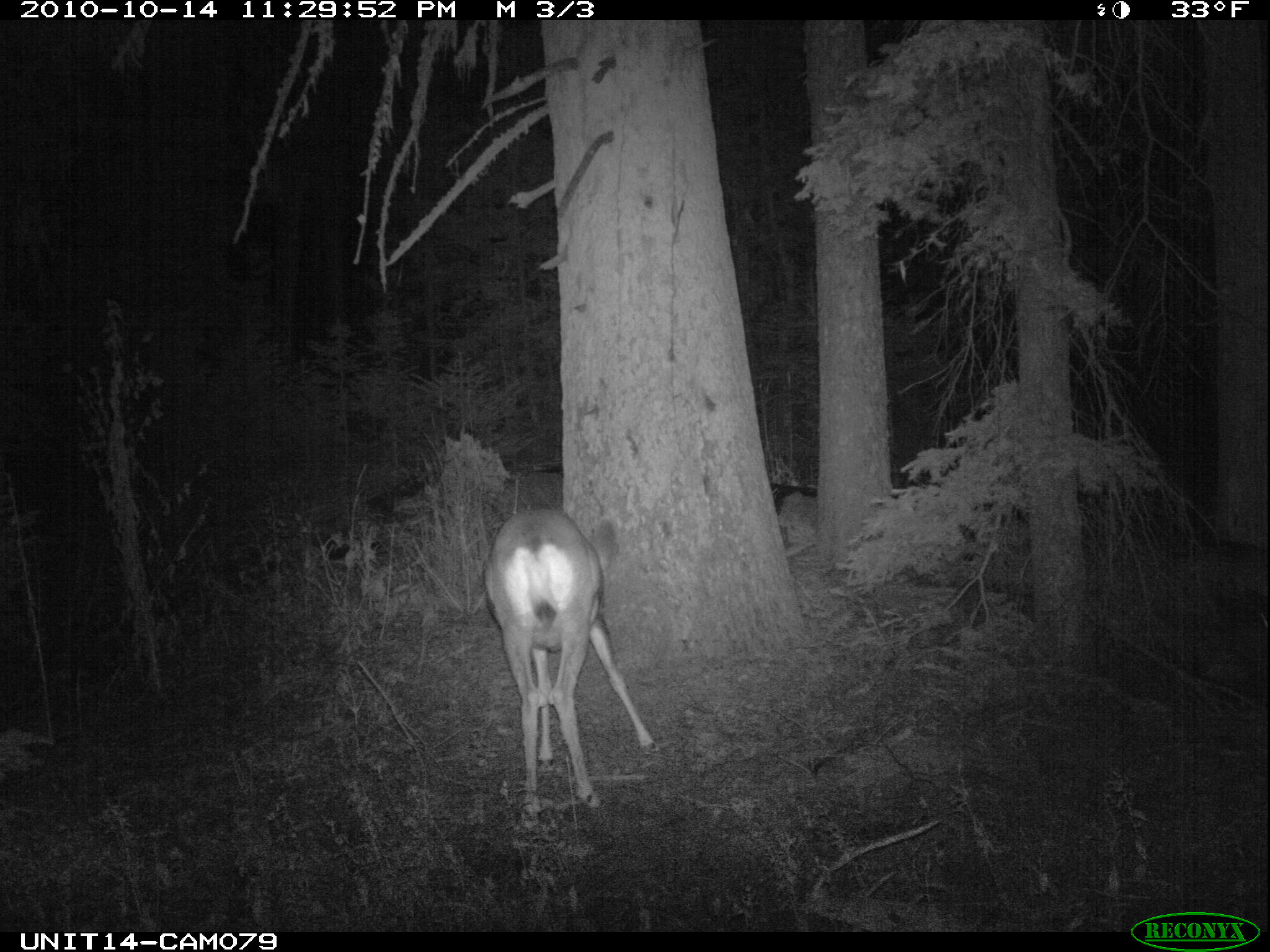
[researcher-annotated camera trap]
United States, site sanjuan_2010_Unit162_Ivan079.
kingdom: Animalia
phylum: Chordata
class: Mammalia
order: Artiodactyla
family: Cervidae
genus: Odocoileus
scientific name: Odocoileus hemionus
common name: mule deer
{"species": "Odocoileus hemionus (mule deer)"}